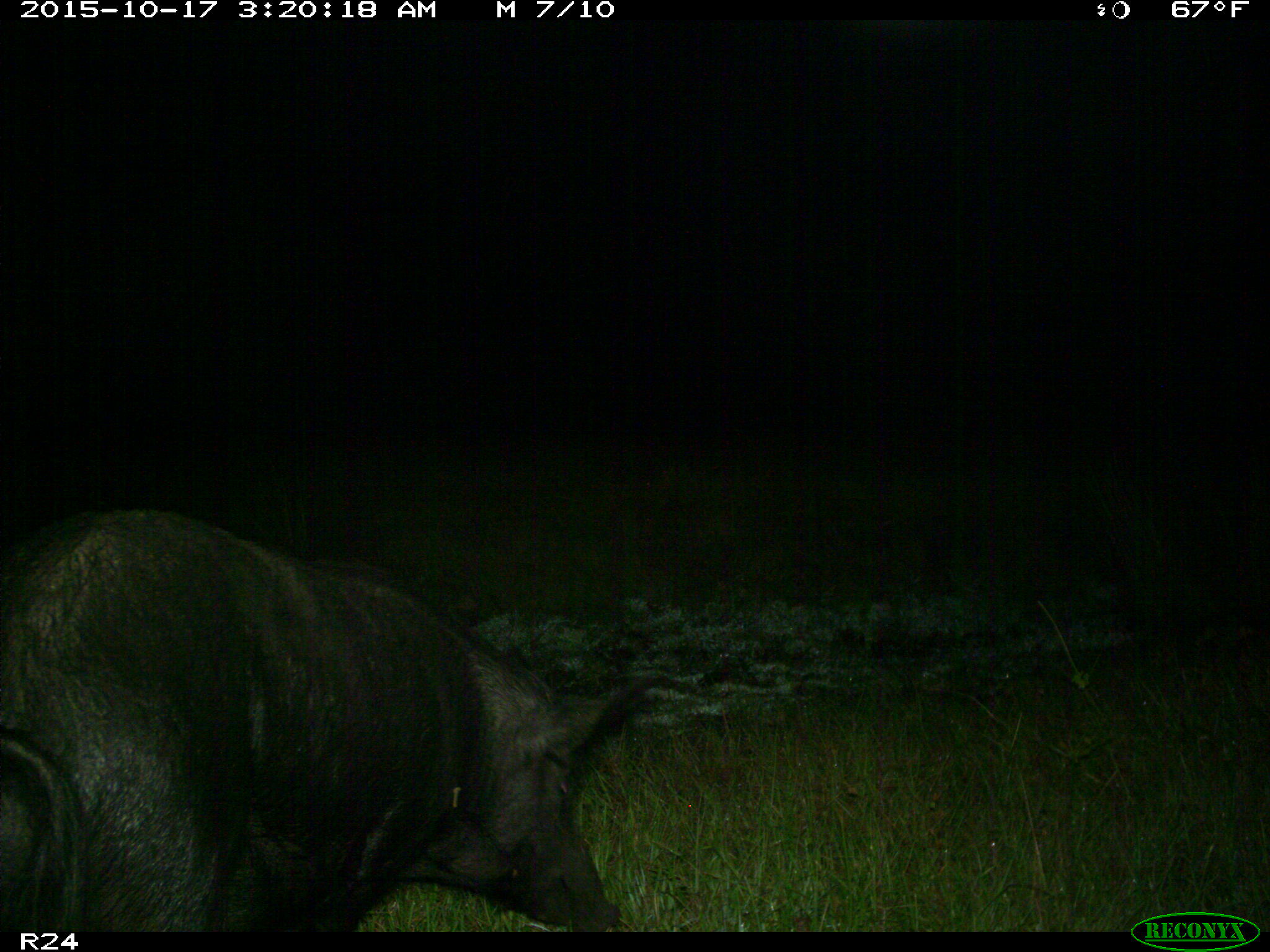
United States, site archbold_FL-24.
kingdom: Animalia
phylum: Chordata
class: Mammalia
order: Artiodactyla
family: Suidae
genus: Sus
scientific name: Sus scrofa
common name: wild boar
Sus scrofa (wild boar).